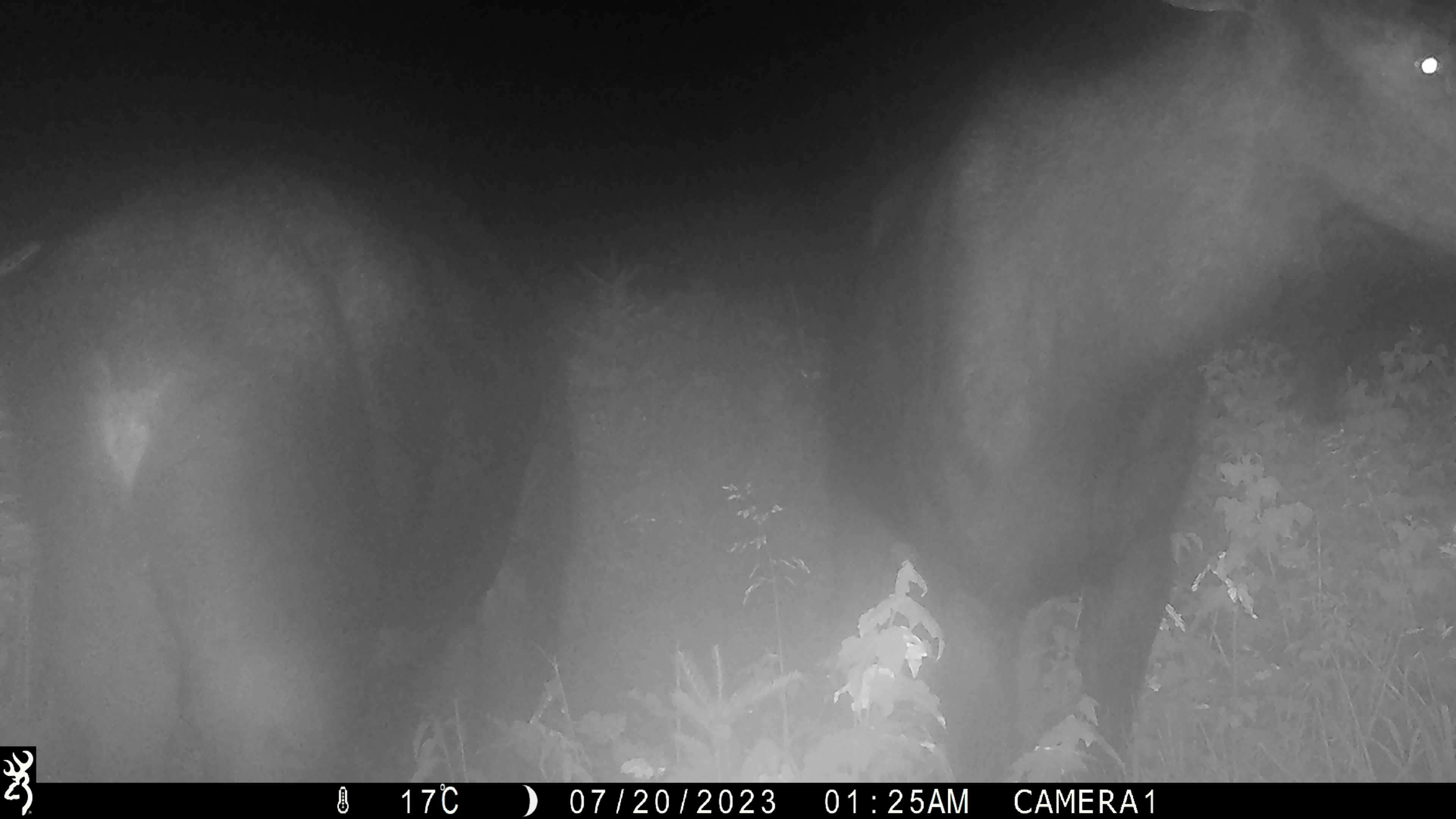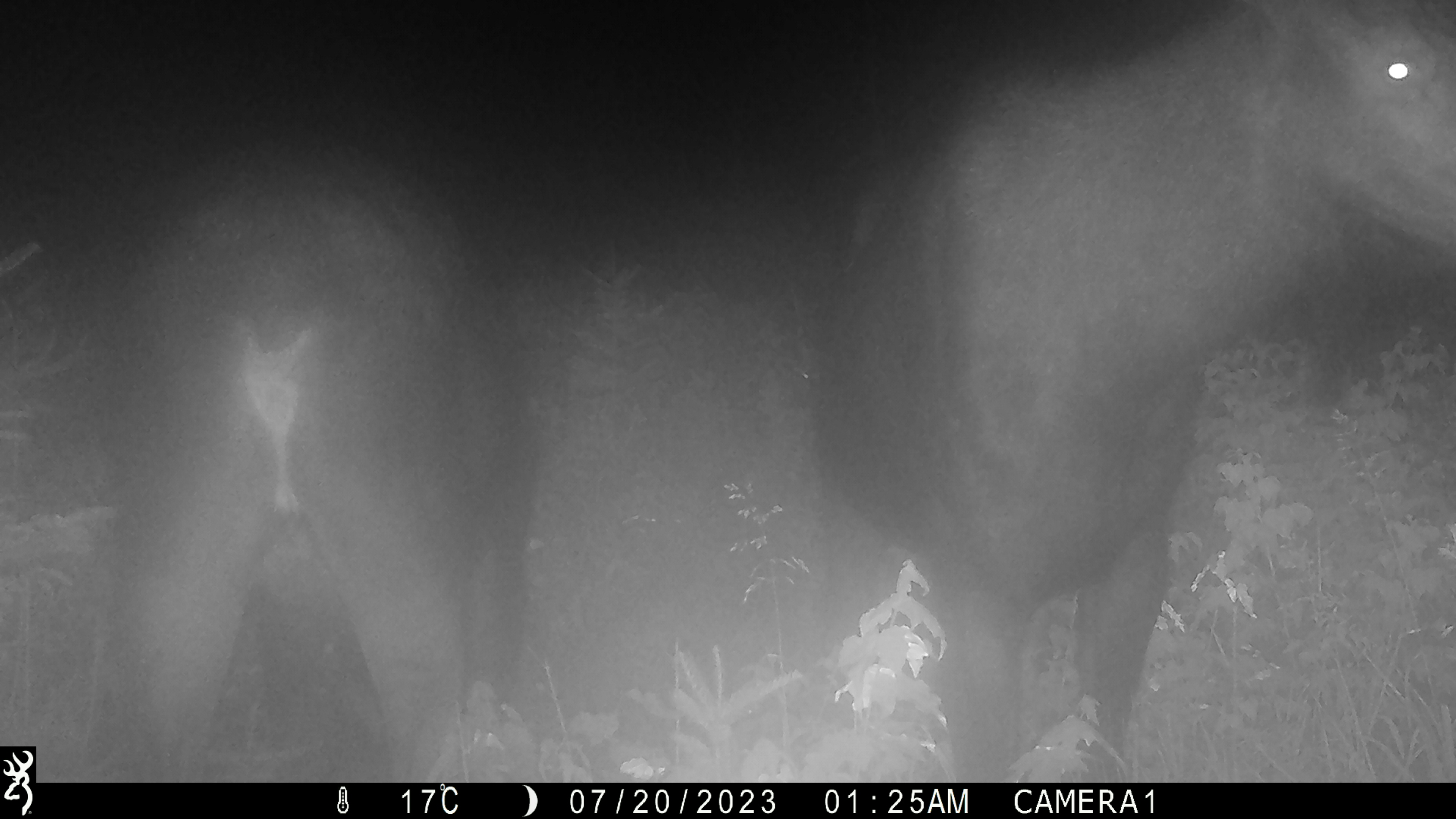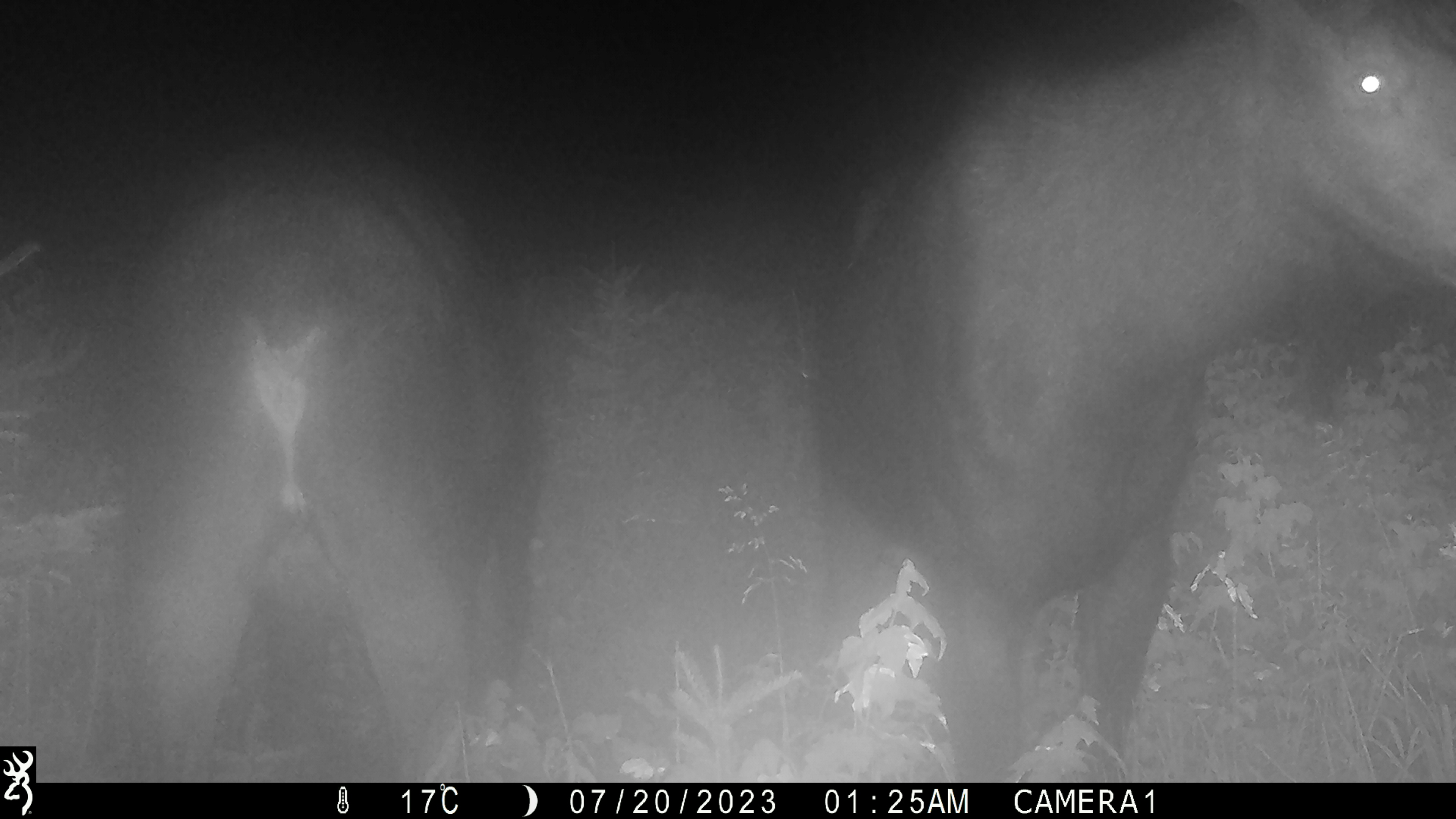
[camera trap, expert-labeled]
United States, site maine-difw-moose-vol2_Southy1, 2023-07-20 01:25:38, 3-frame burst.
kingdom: Animalia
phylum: Chordata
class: Mammalia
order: Artiodactyla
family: Cervidae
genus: Alces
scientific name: Alces alces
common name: moose